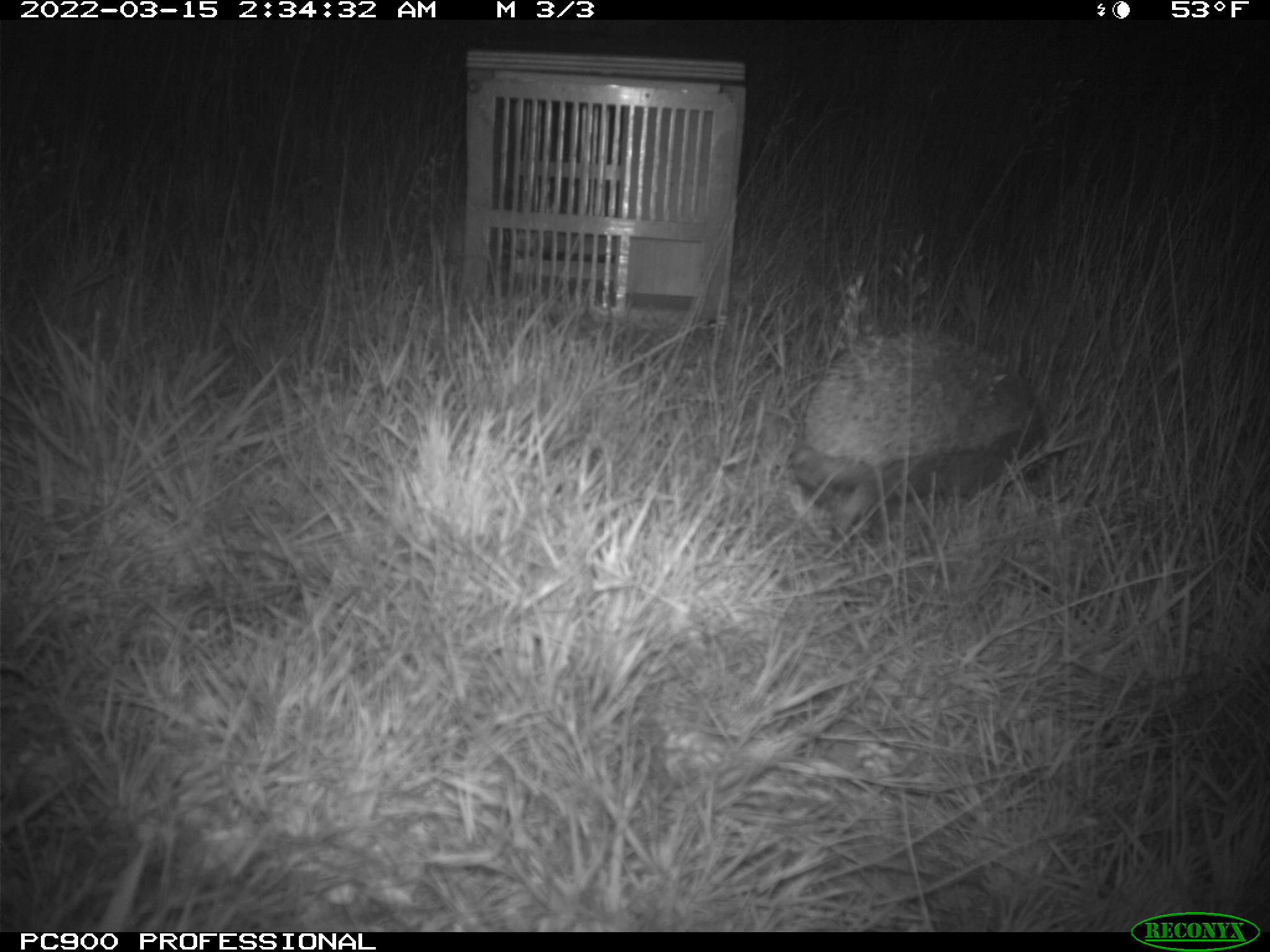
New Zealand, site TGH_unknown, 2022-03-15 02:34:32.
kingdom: Animalia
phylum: Chordata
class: Mammalia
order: Eulipotyphla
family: Erinaceidae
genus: Erinaceus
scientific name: Erinaceus europaeus europaeus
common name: european hedgehog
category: hedgehog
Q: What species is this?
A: Hedgehog (european hedgehog) (Erinaceus europaeus europaeus).